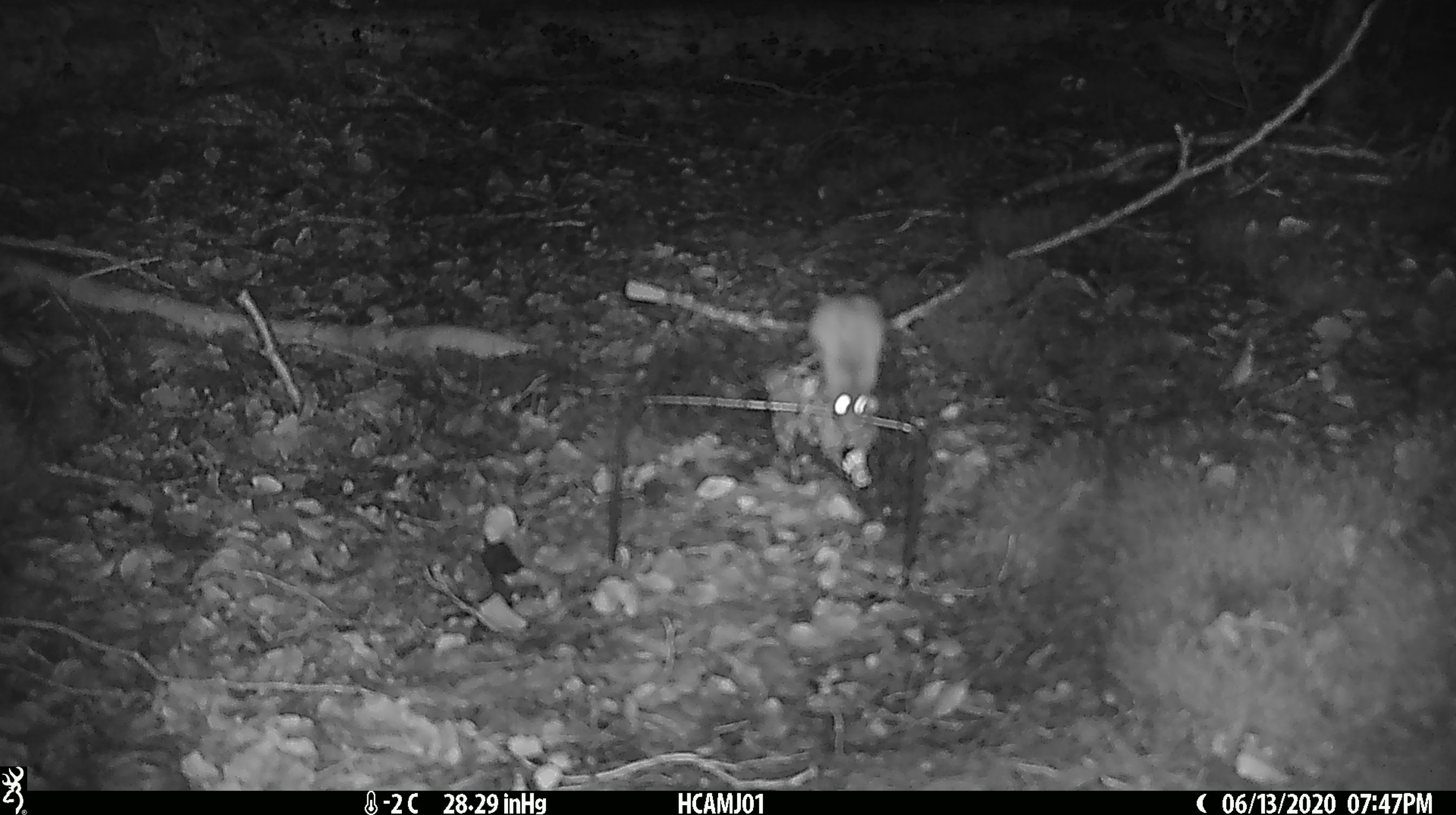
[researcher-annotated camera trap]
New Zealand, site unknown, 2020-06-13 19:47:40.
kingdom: Animalia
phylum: Chordata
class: Mammalia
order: Rodentia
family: Muridae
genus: Mus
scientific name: Mus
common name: mouse